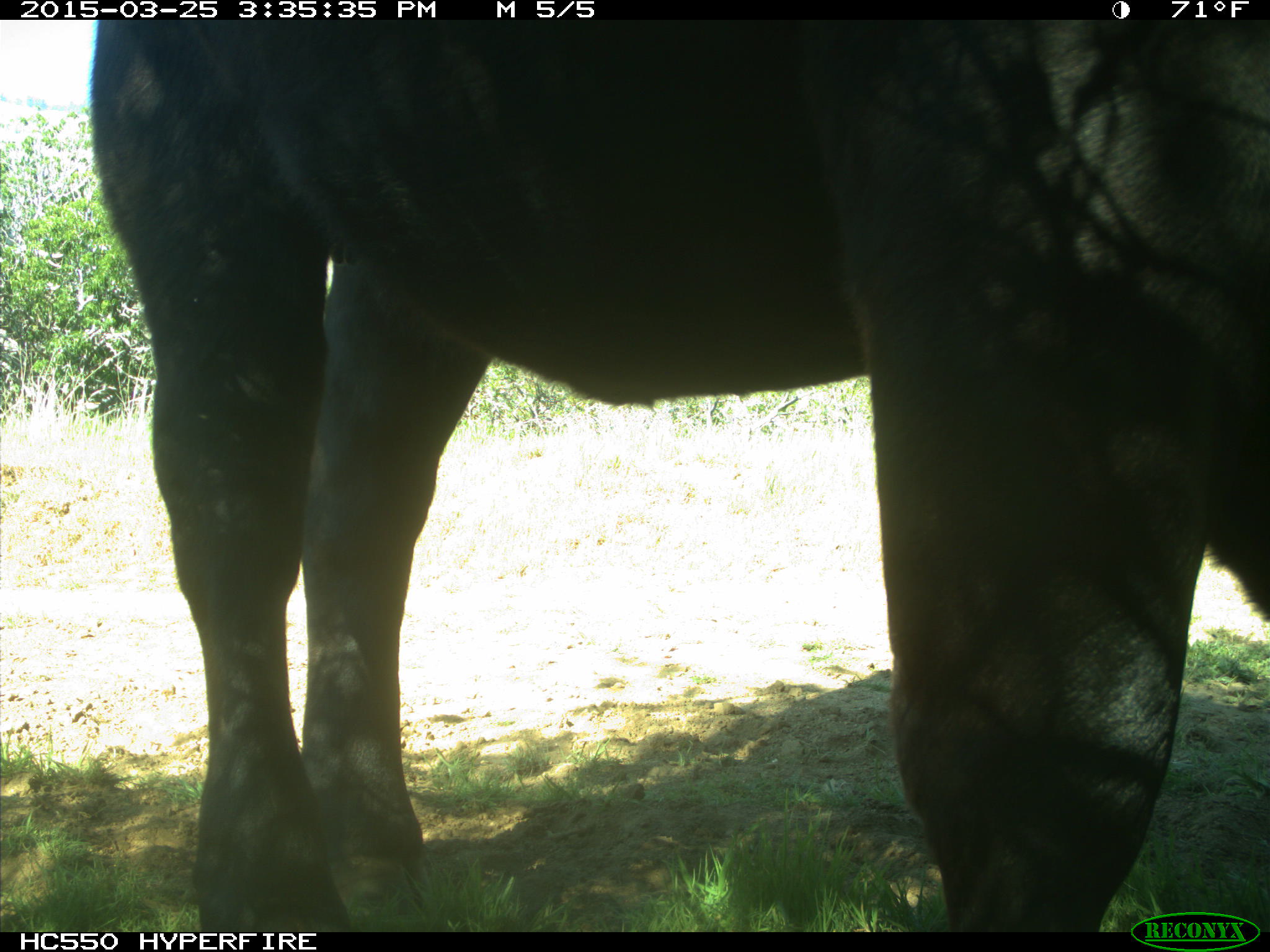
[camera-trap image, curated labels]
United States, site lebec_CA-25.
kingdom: Animalia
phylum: Chordata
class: Mammalia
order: Artiodactyla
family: Bovidae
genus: Bos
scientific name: Bos taurus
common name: domestic cow